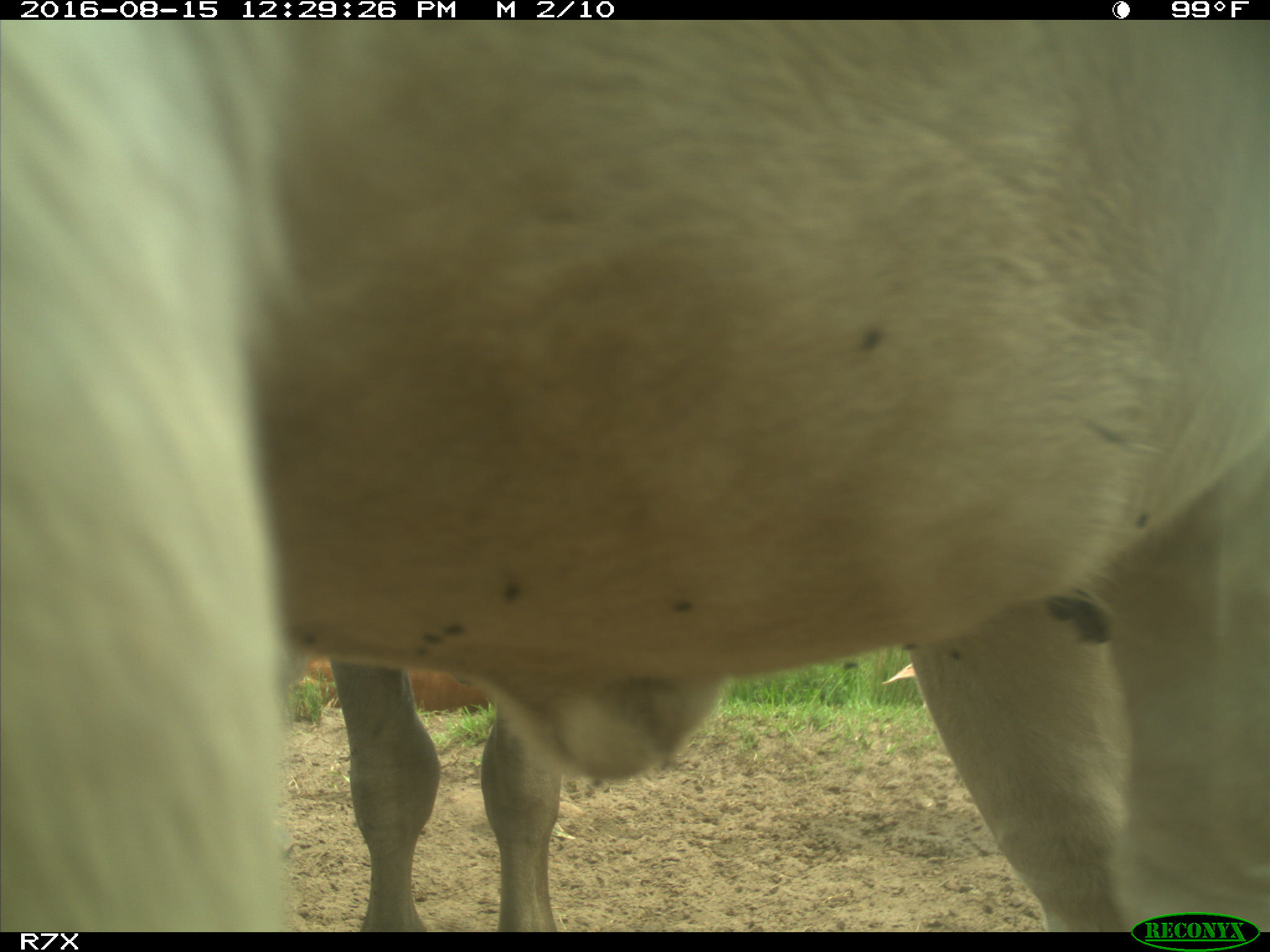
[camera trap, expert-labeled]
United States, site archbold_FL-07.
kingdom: Animalia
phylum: Chordata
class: Mammalia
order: Artiodactyla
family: Bovidae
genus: Bos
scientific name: Bos taurus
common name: domestic cow